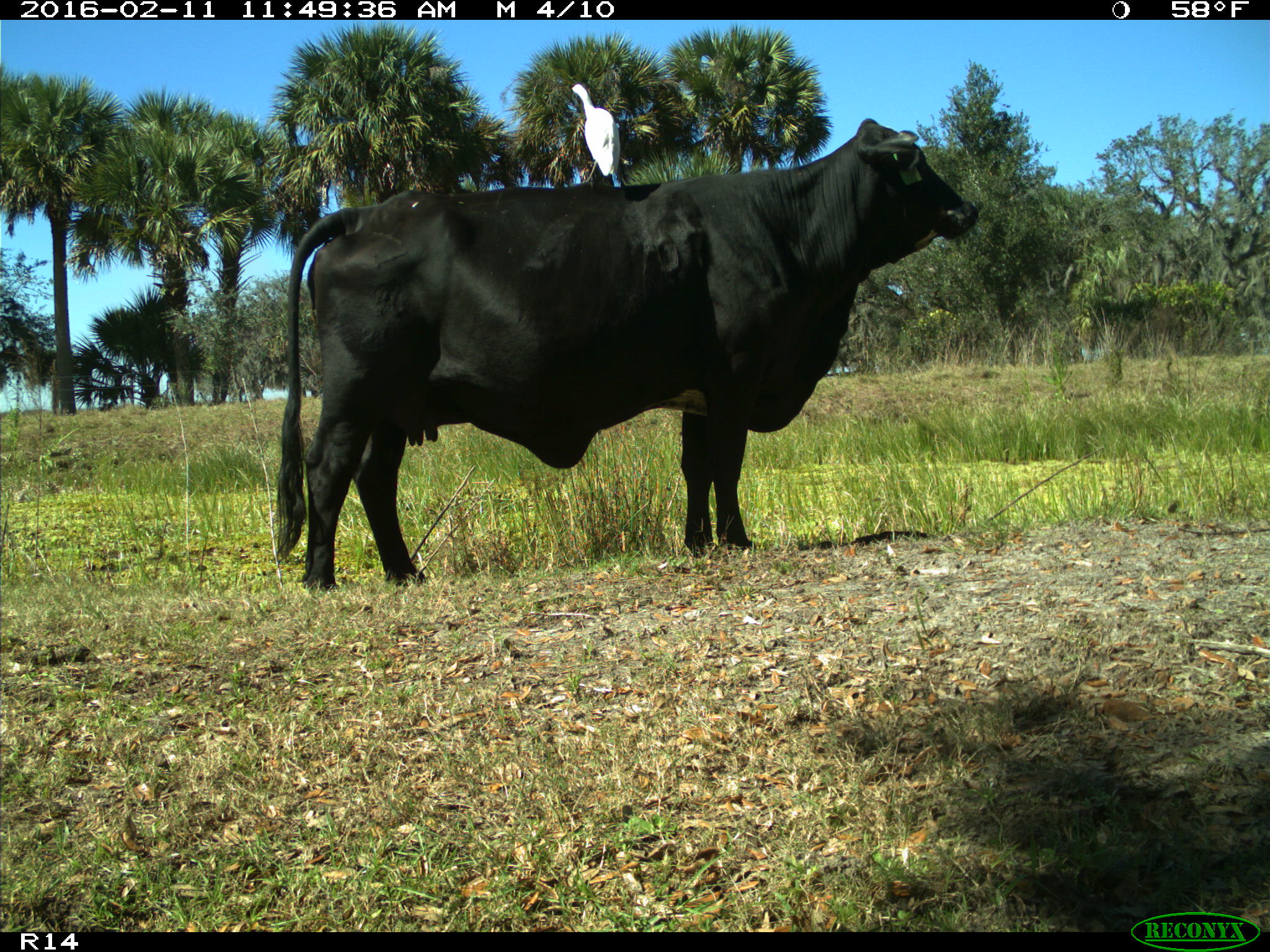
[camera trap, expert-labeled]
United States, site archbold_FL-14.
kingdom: Animalia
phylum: Chordata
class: Mammalia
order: Artiodactyla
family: Bovidae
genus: Bos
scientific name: Bos taurus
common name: domestic cow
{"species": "Bos taurus (domestic cow)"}